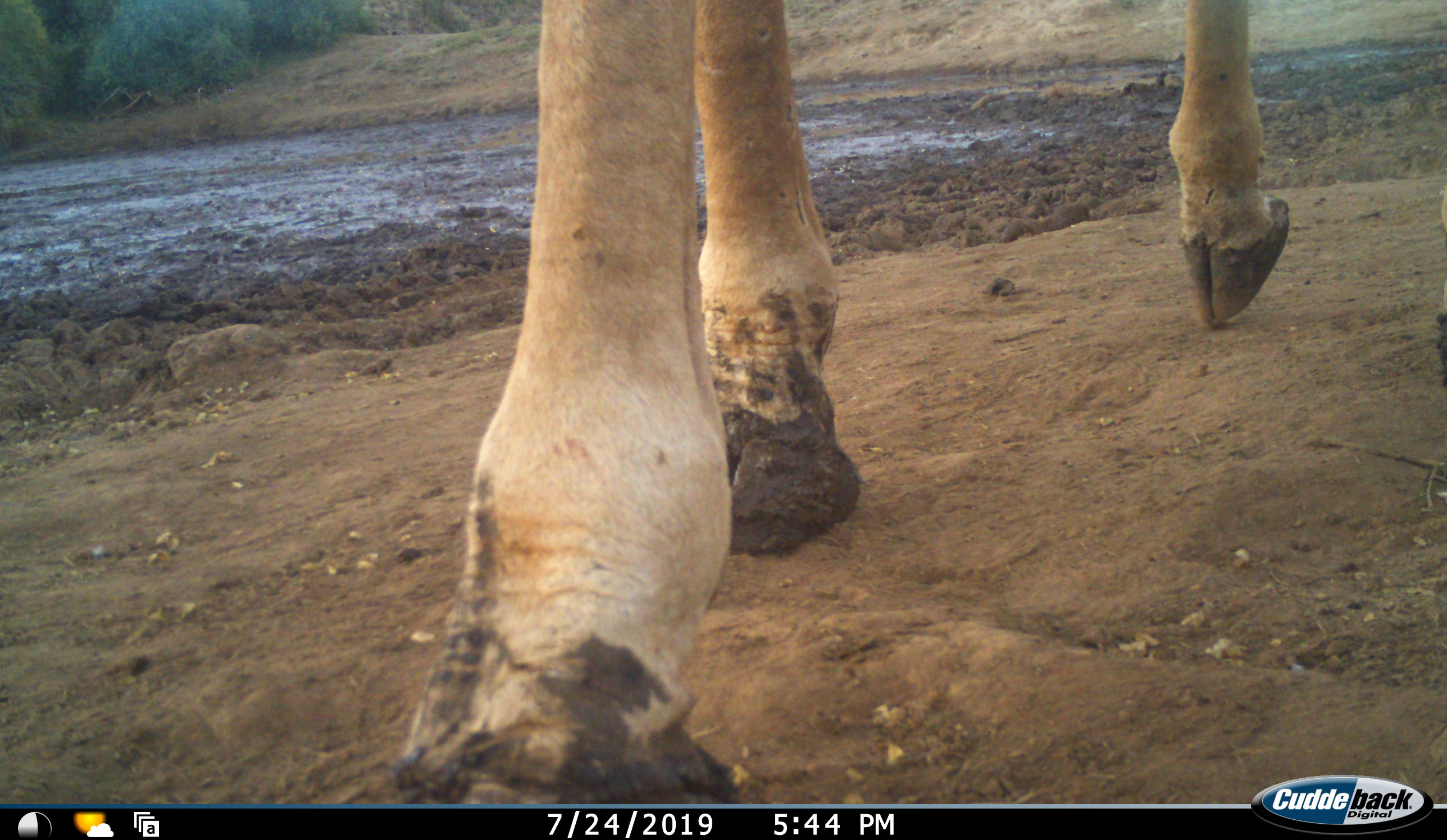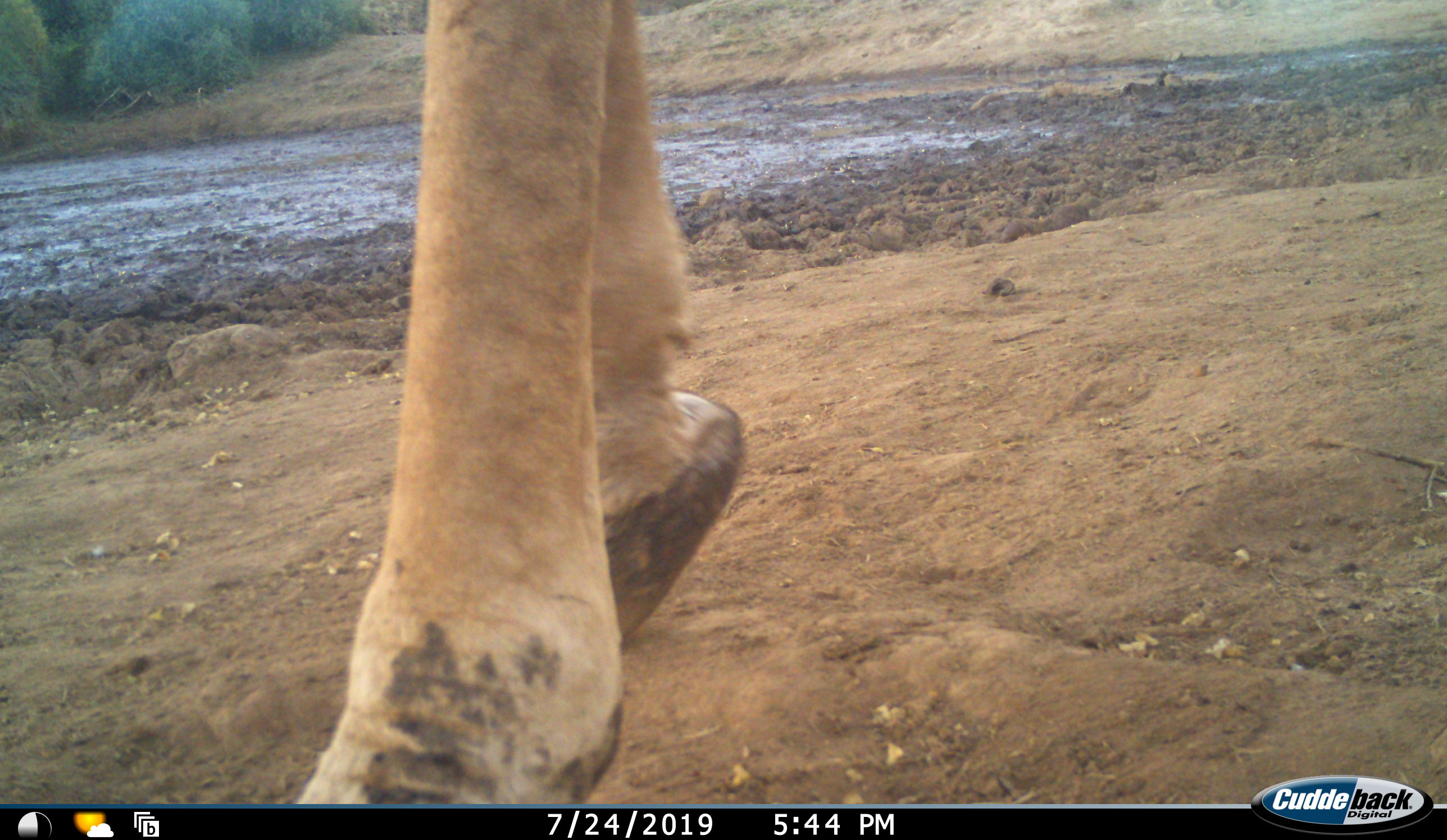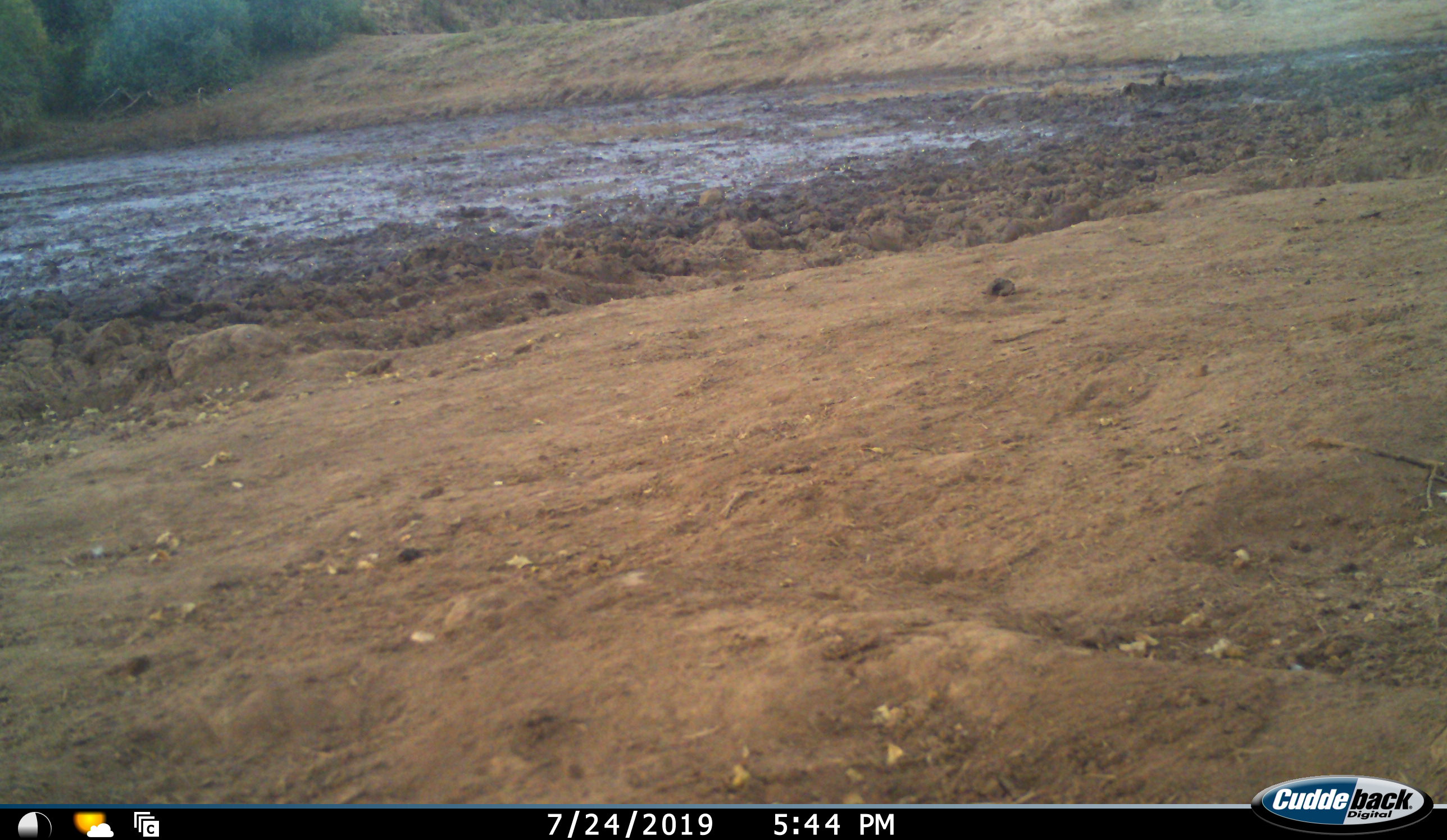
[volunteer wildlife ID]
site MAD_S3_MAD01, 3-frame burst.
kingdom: Animalia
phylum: Chordata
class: Mammalia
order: Artiodactyla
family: Giraffidae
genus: Giraffa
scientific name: Giraffa camelopardalis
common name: giraffe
Giraffe (Giraffa camelopardalis), count 1. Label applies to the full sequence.